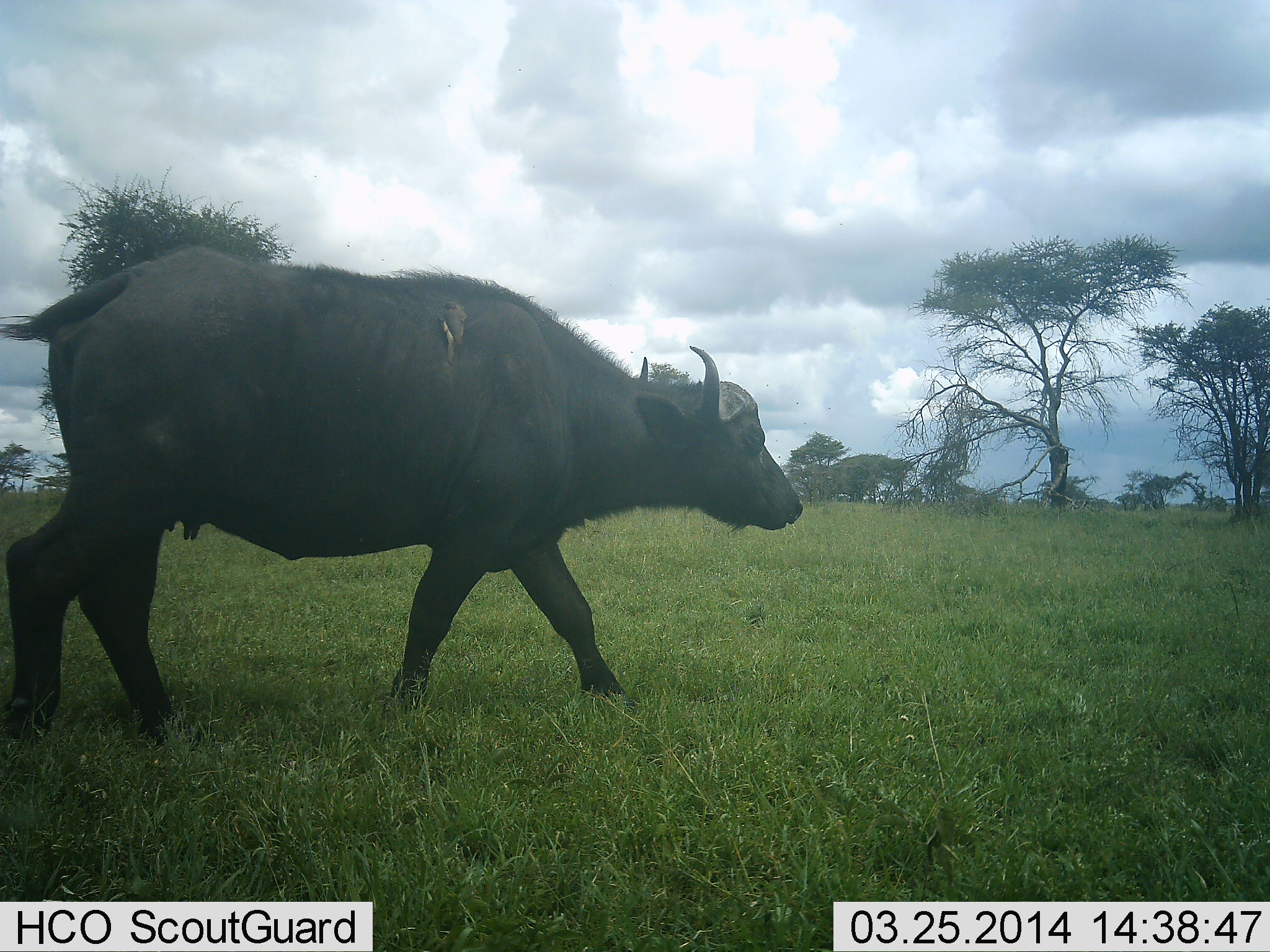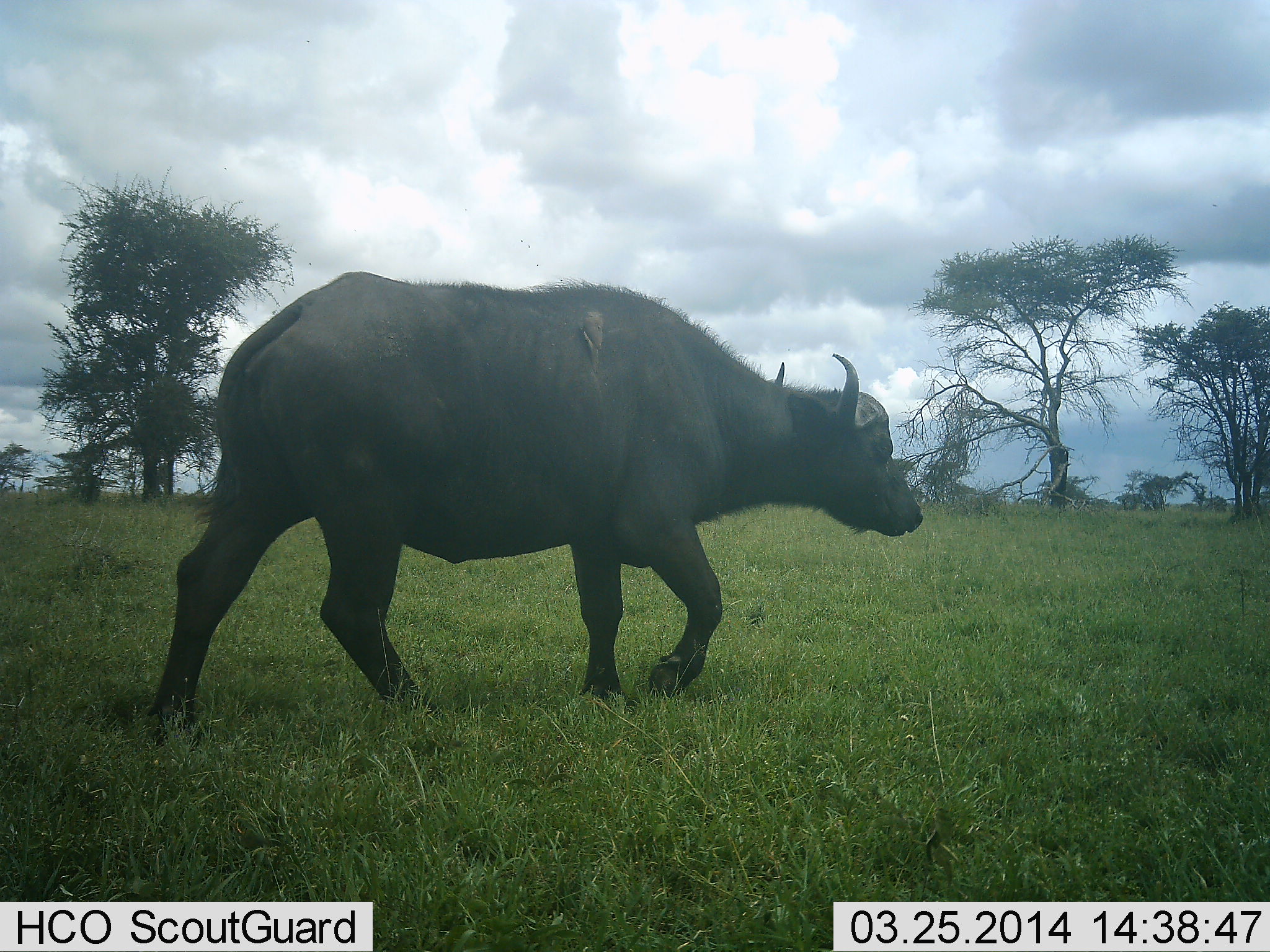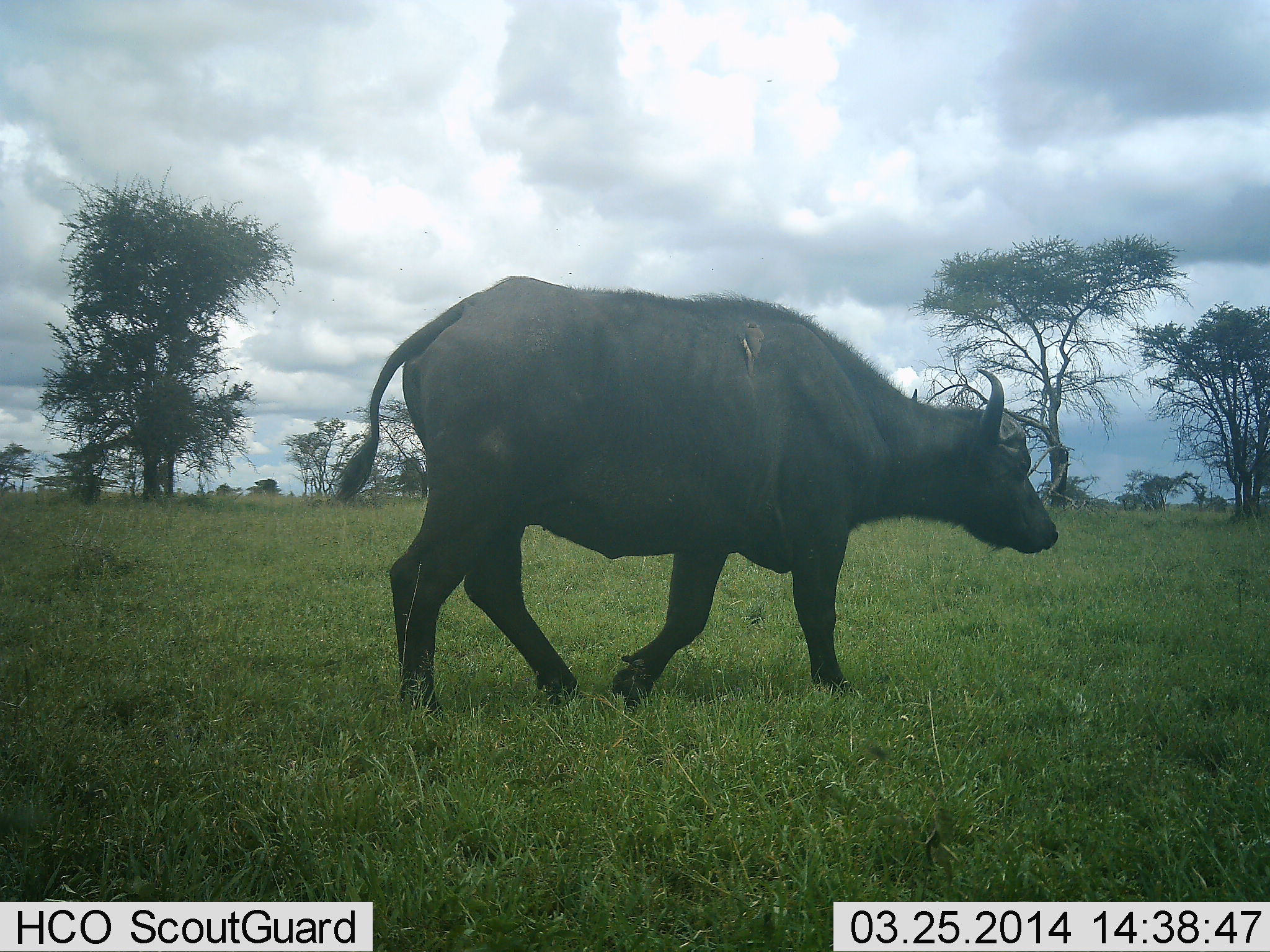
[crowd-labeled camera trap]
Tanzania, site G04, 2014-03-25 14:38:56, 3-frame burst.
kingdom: Animalia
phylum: Chordata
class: Mammalia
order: Artiodactyla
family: Bovidae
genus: Syncerus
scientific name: Syncerus caffer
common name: cape buffalo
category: buffalo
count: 1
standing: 0%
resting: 0%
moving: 100%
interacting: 0%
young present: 0%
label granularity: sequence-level